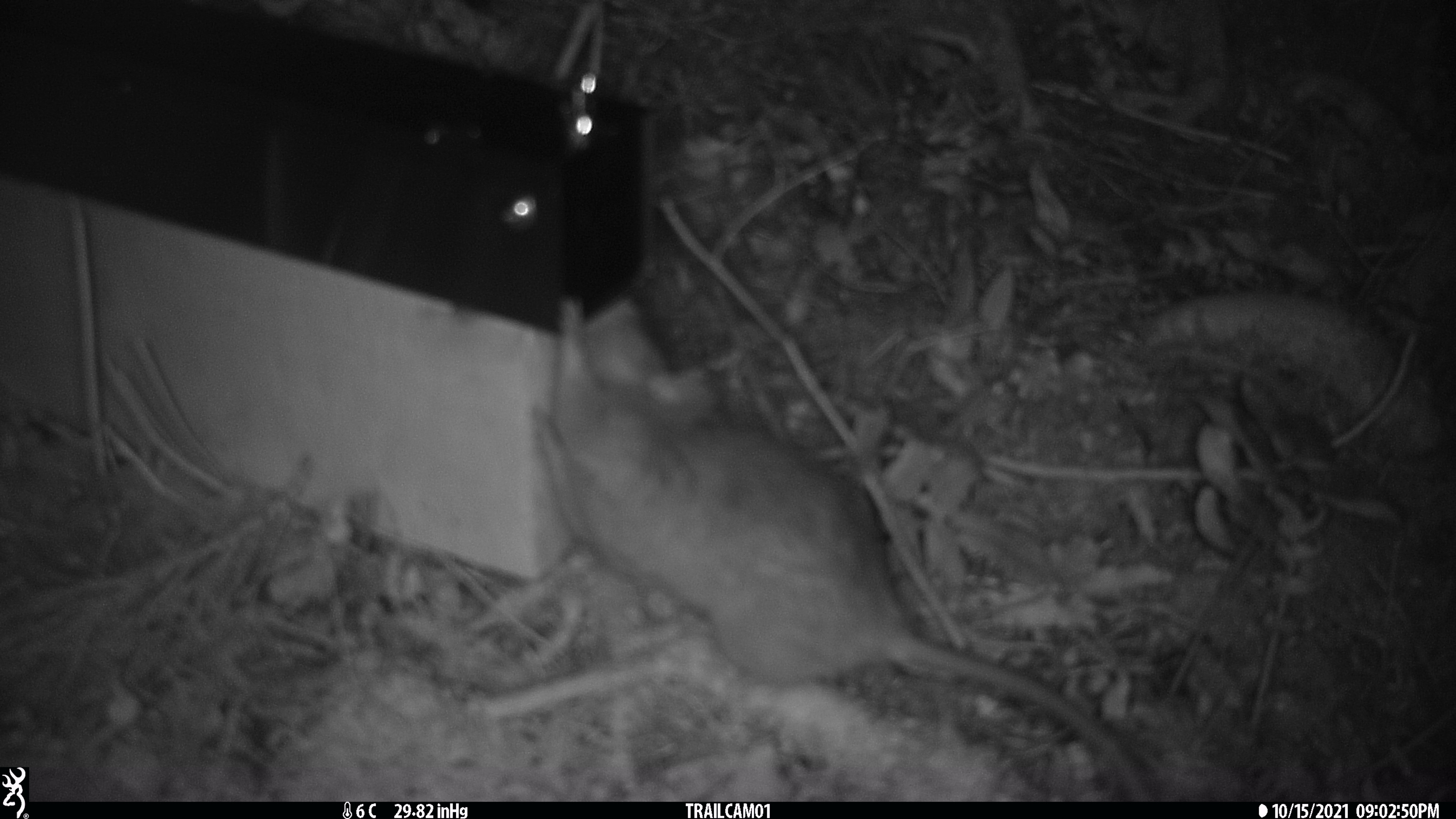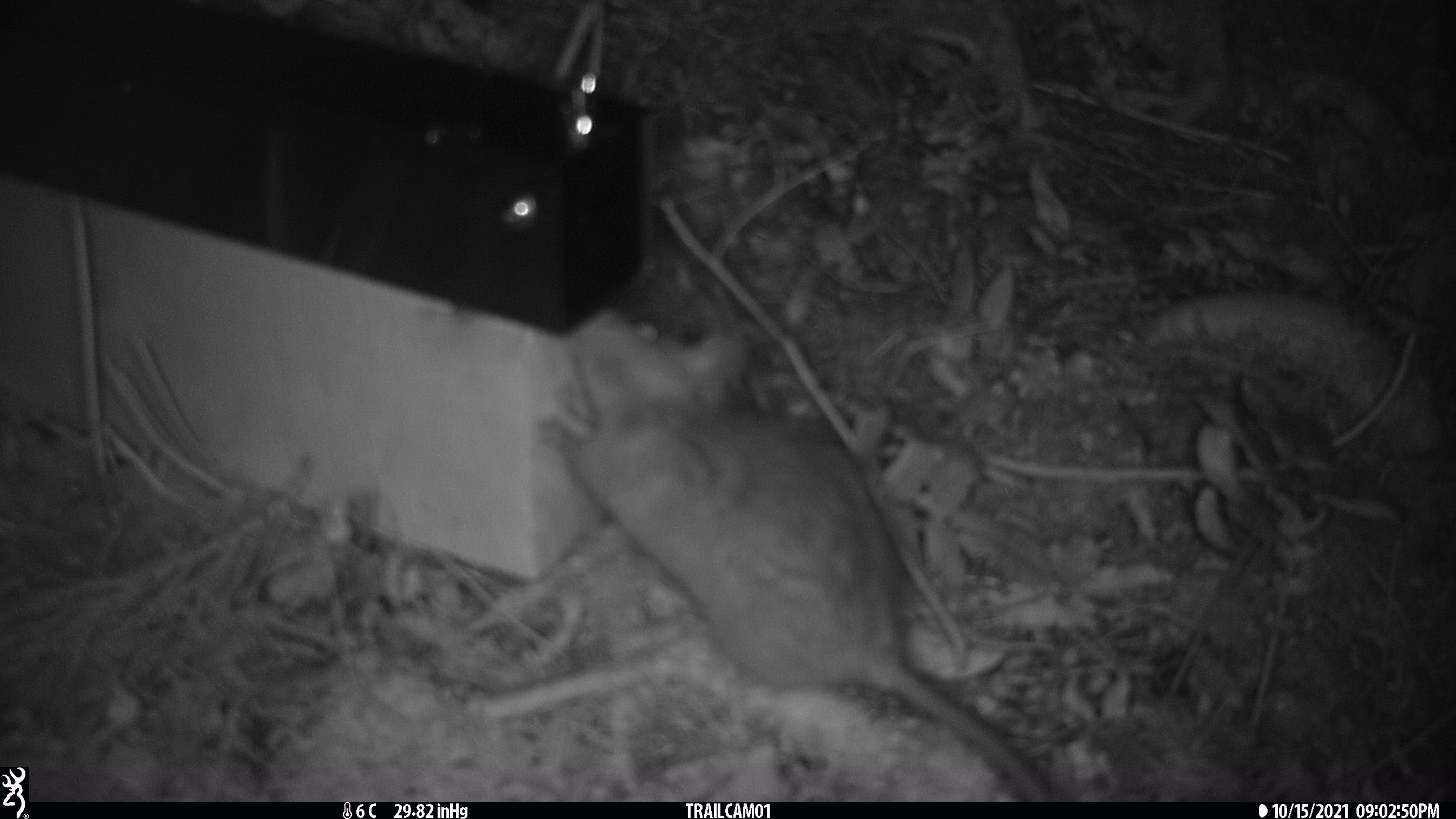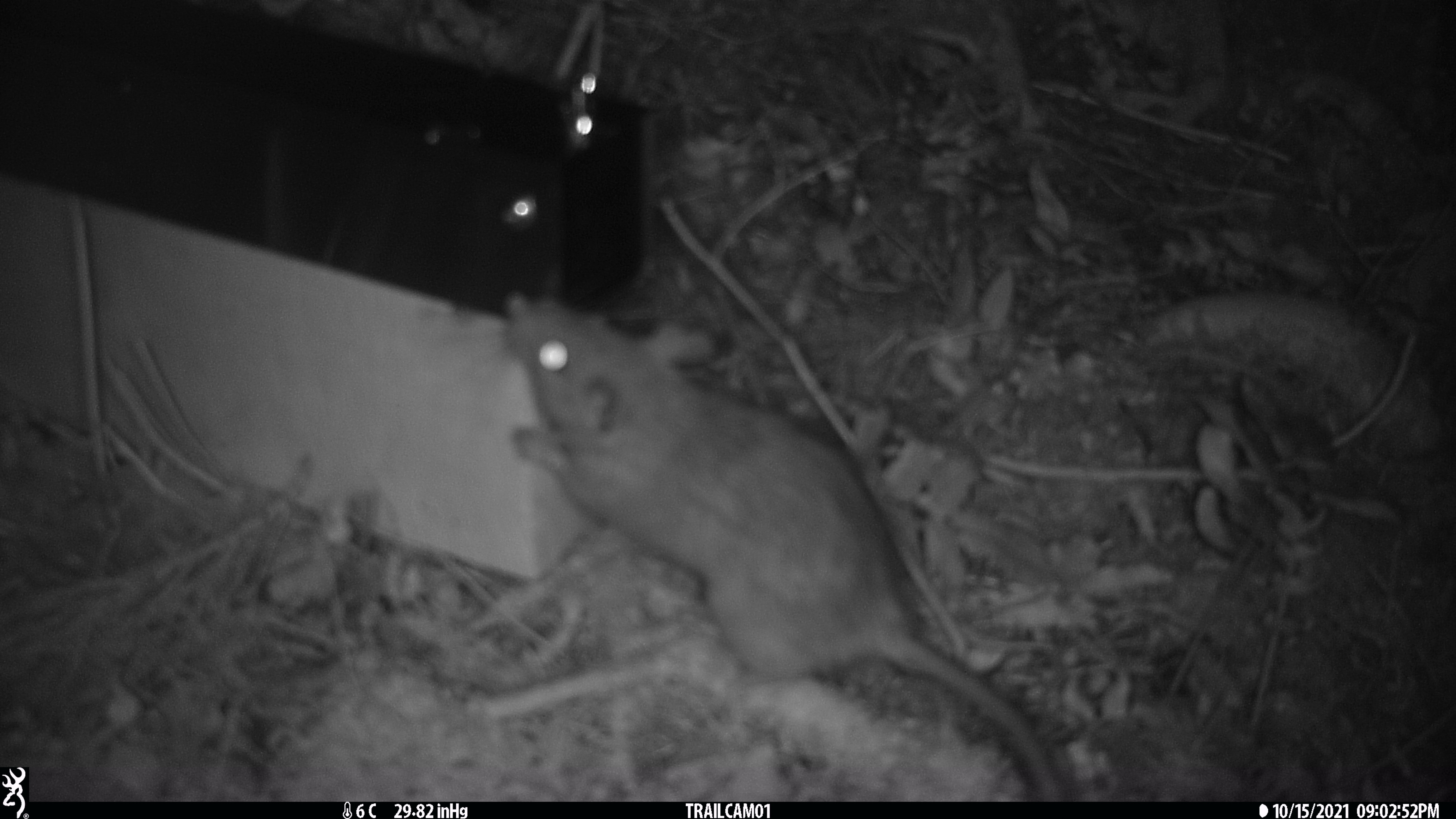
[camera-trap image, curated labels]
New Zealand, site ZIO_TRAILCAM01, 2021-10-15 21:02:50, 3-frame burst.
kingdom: Animalia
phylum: Chordata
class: Mammalia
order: Rodentia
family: Muridae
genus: Rattus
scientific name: Rattus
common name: rat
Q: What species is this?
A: Rat (Rattus).